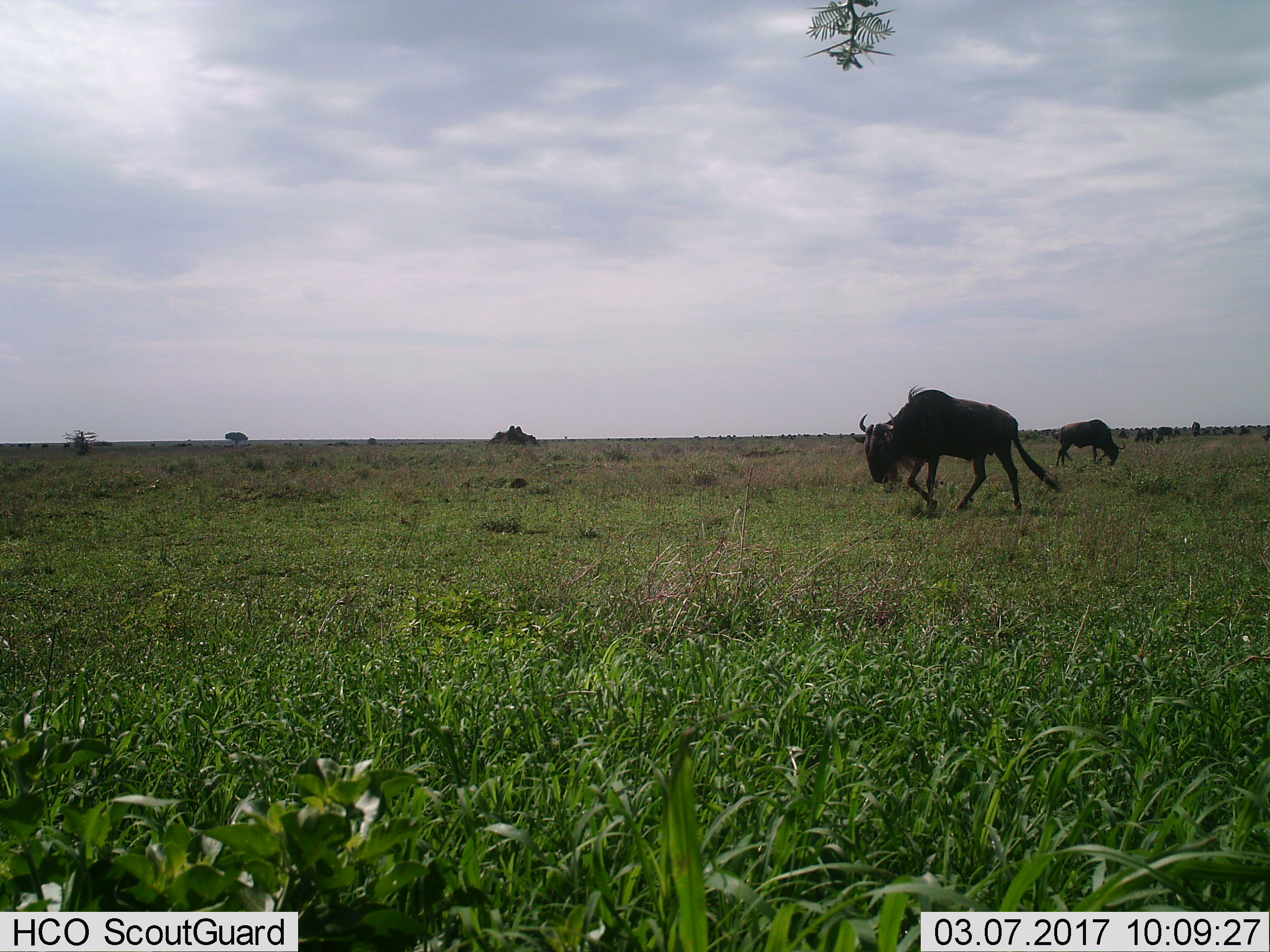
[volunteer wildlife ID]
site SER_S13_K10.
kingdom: Animalia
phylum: Chordata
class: Mammalia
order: Artiodactyla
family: Bovidae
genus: Connochaetes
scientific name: Connochaetes taurinus taurinus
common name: blue wildebeest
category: wildebeestblue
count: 2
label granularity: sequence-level